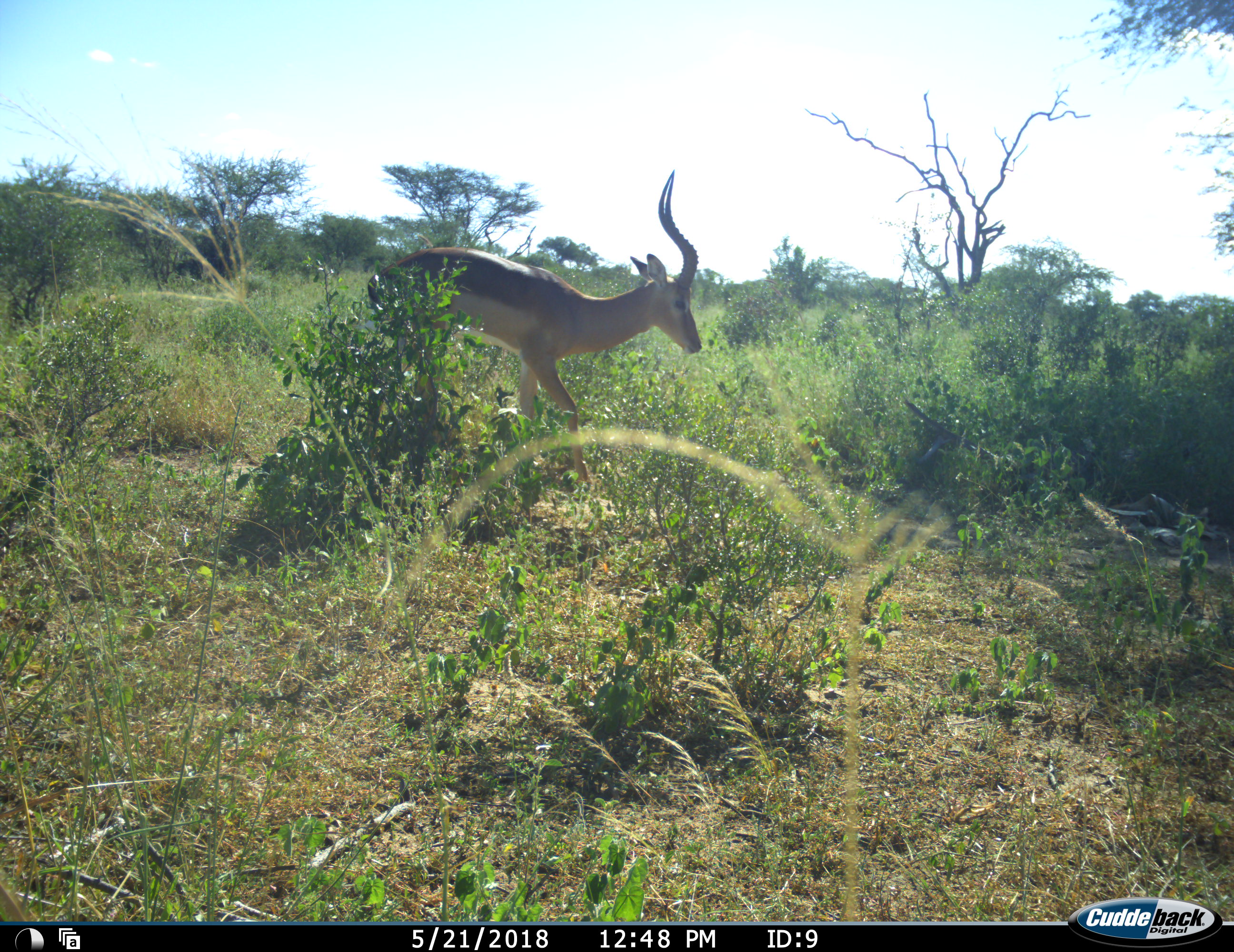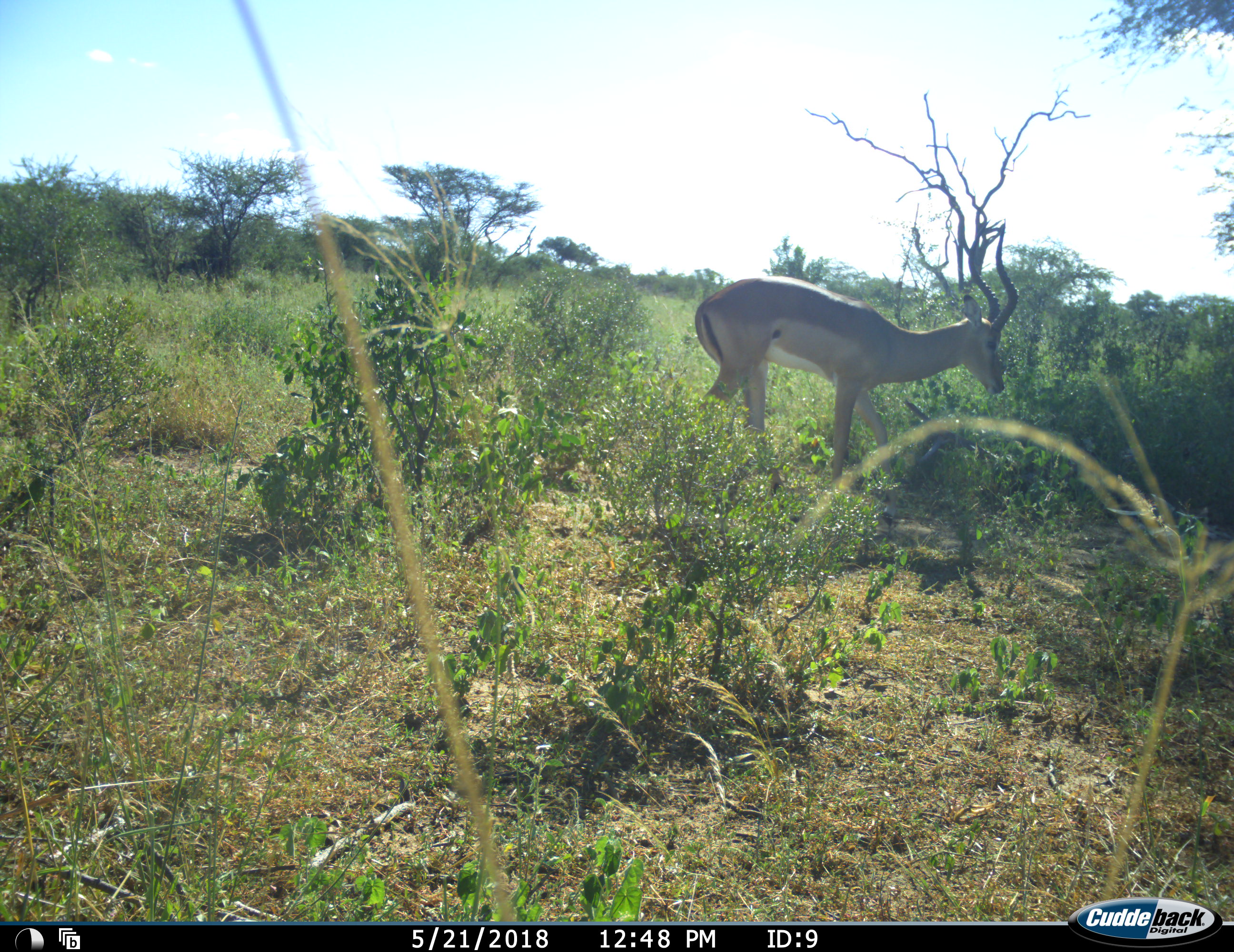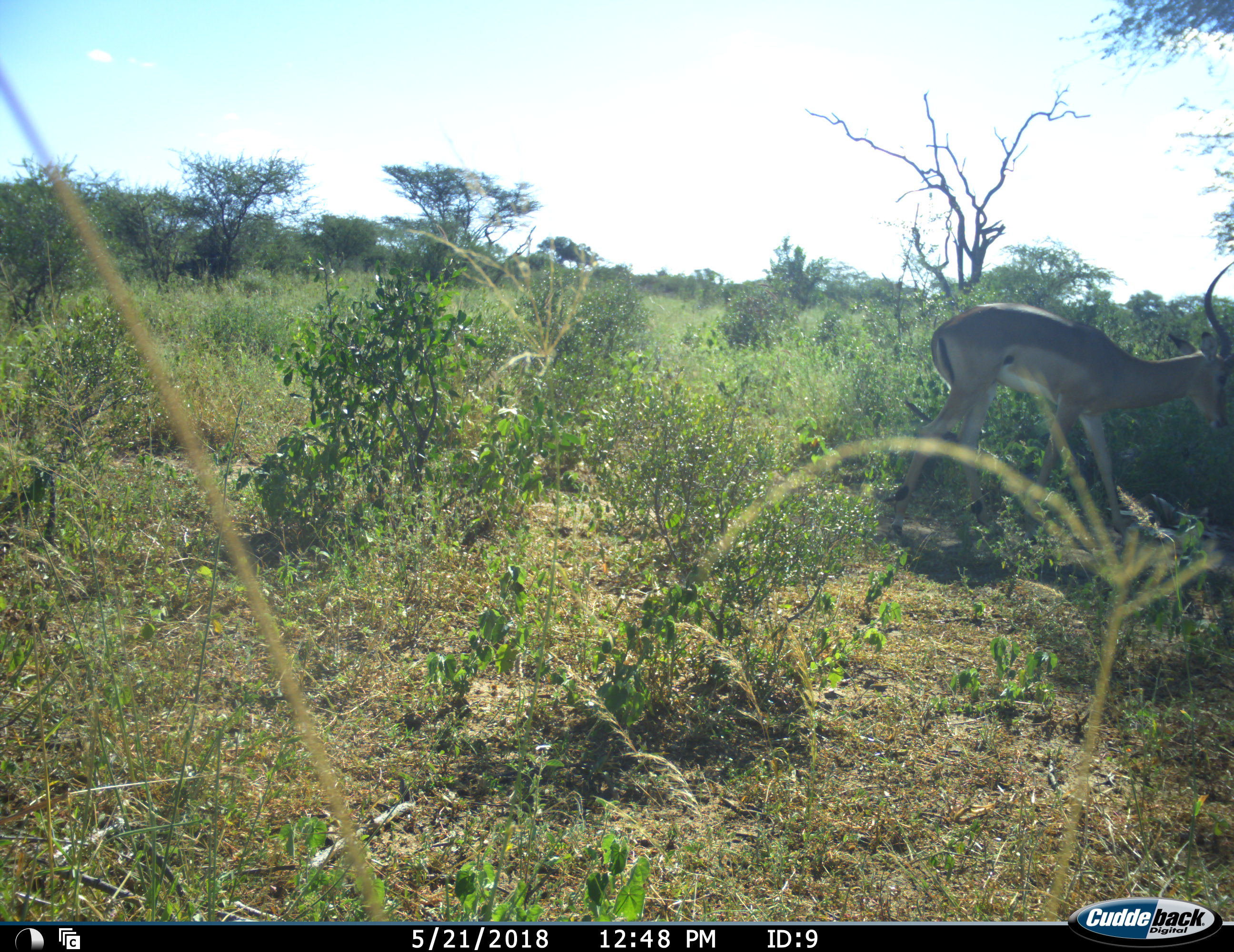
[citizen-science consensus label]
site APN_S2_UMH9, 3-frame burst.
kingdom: Animalia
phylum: Chordata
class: Mammalia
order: Artiodactyla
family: Bovidae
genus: Aepyceros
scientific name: Aepyceros melampus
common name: impala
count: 1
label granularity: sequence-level